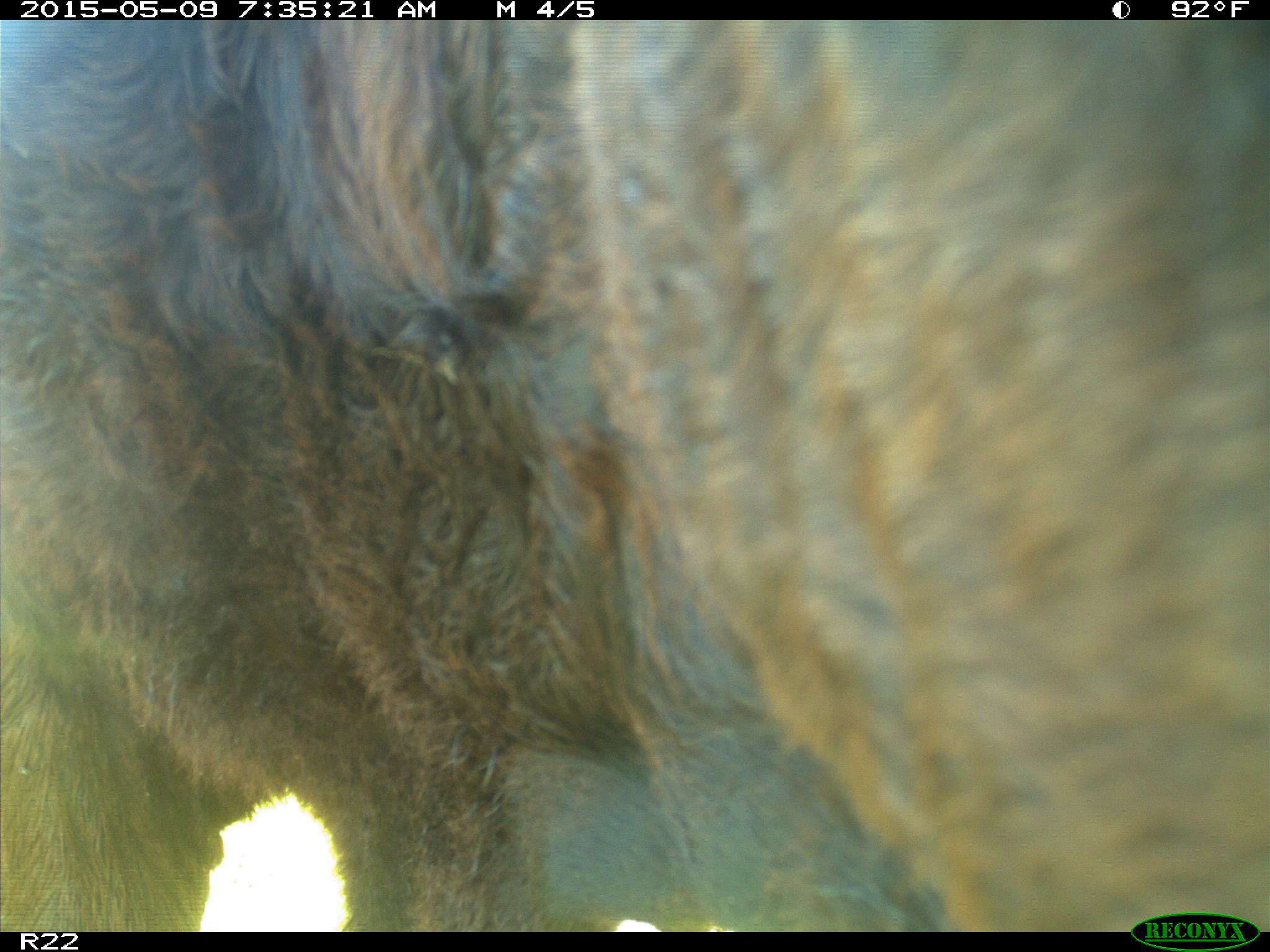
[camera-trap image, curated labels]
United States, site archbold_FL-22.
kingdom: Animalia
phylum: Chordata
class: Mammalia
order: Artiodactyla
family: Bovidae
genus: Bos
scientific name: Bos taurus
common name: domestic cow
Bos taurus (domestic cow).